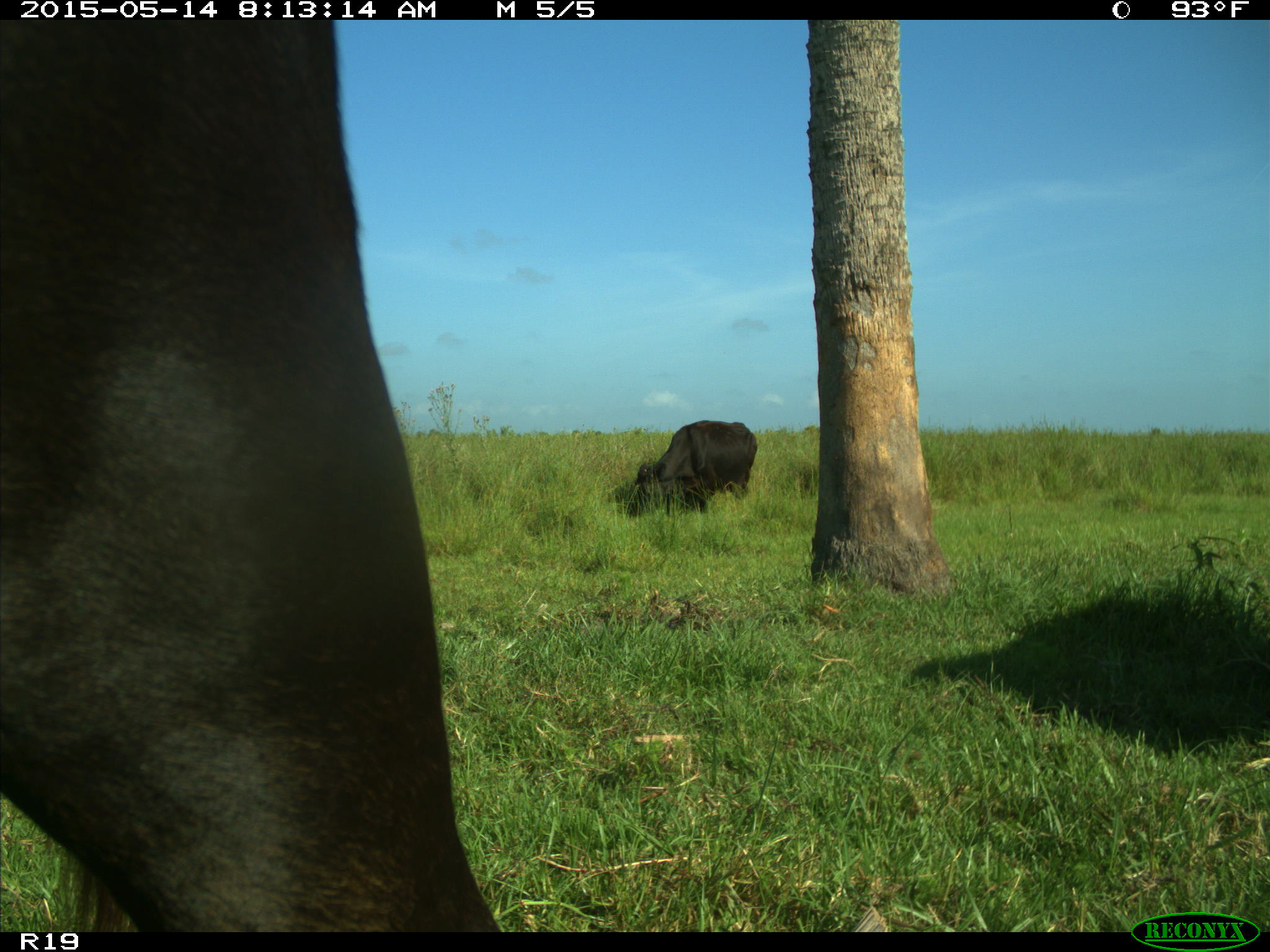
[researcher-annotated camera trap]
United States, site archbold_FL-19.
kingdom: Animalia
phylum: Chordata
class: Mammalia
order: Artiodactyla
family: Bovidae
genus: Bos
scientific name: Bos taurus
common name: domestic cow